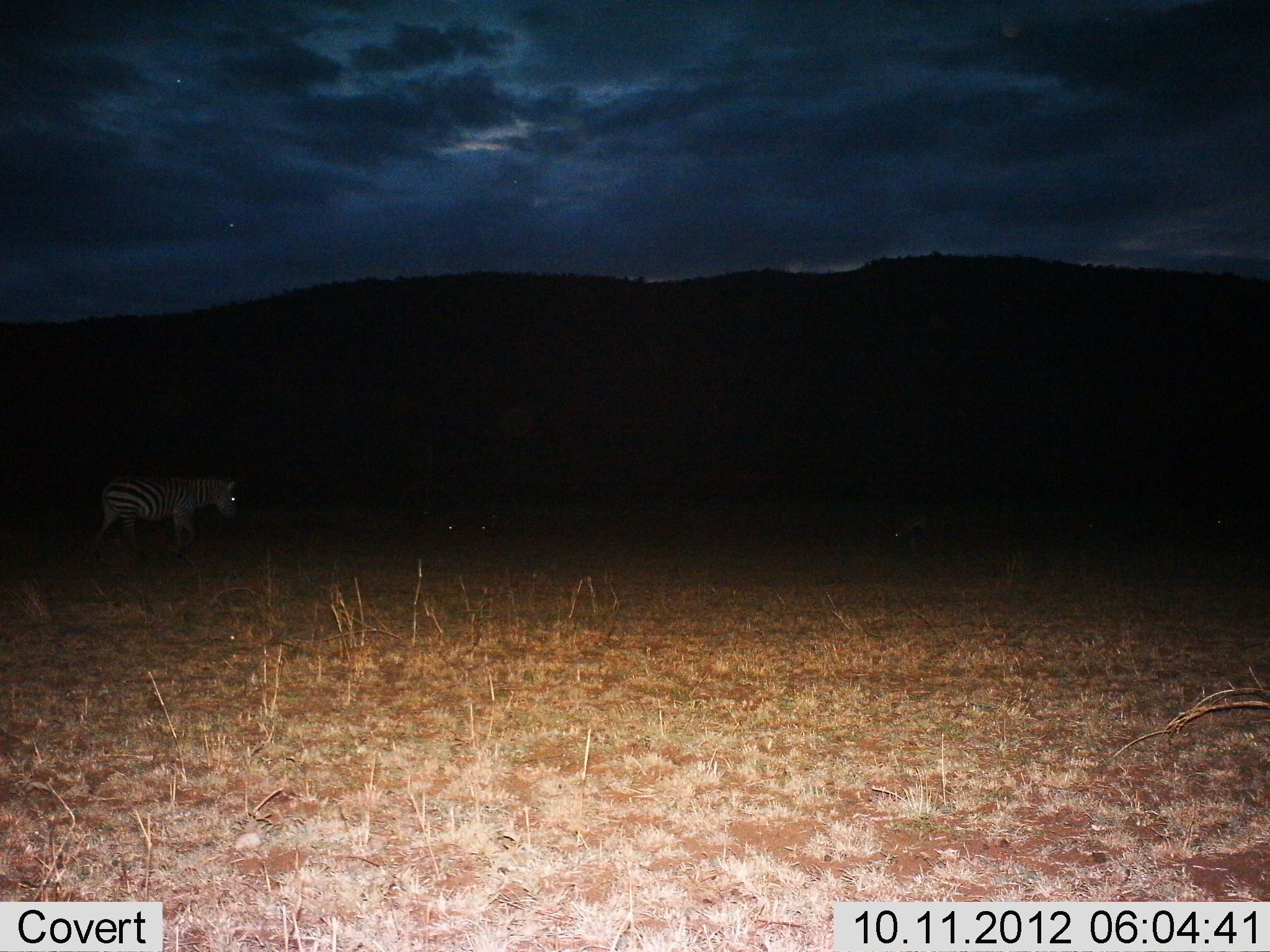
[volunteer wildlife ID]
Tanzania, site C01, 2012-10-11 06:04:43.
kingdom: Animalia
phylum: Chordata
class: Mammalia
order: Perissodactyla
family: Equidae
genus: Equus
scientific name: Equus quagga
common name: plains zebra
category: zebra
Zebra (plains zebra) (Equus quagga), count 1. Behavior (volunteer vote fractions): standing 30%, resting 0%, moving 70%, interacting 0%. Young present (vote fraction): 0%. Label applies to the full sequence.